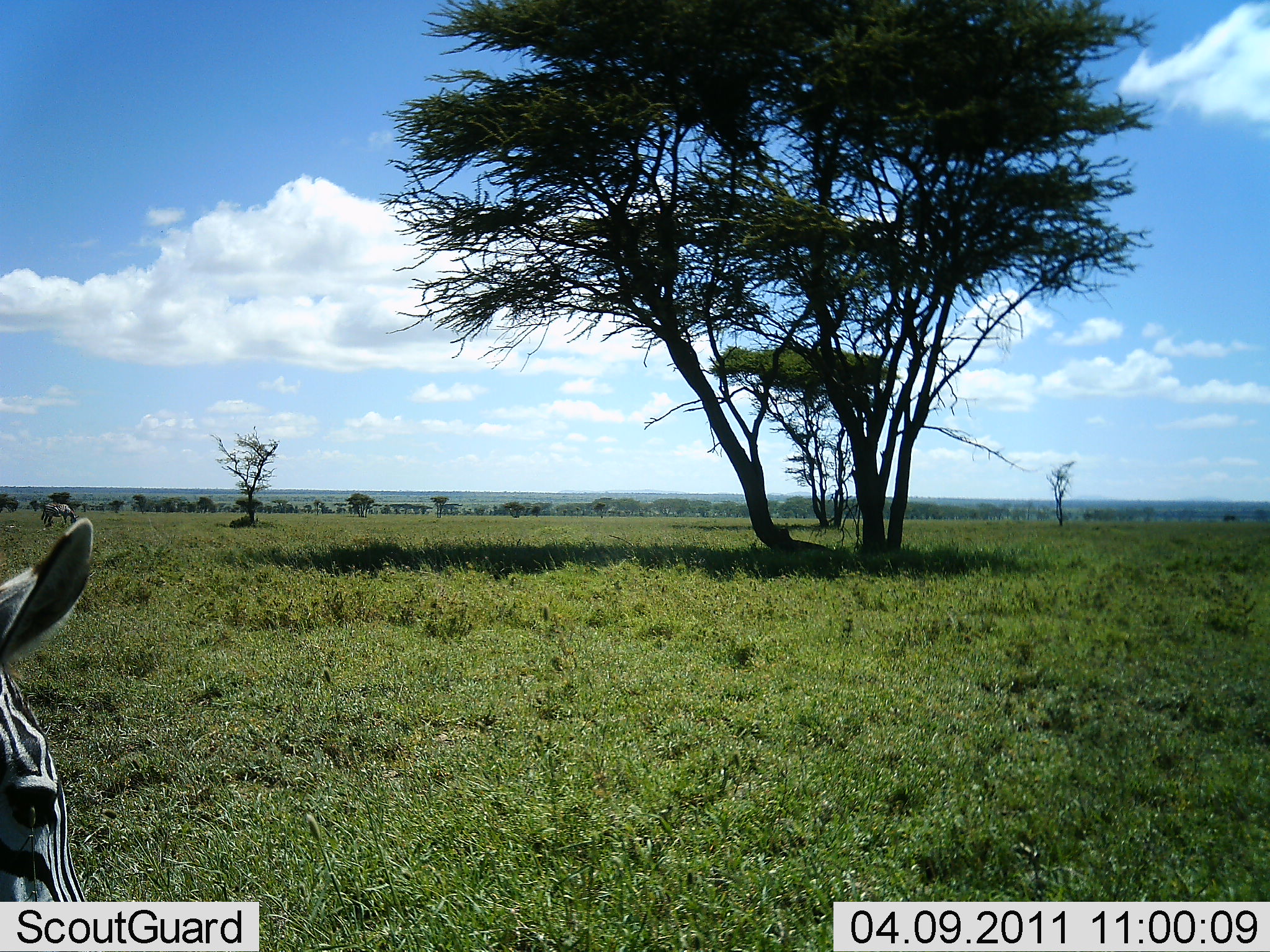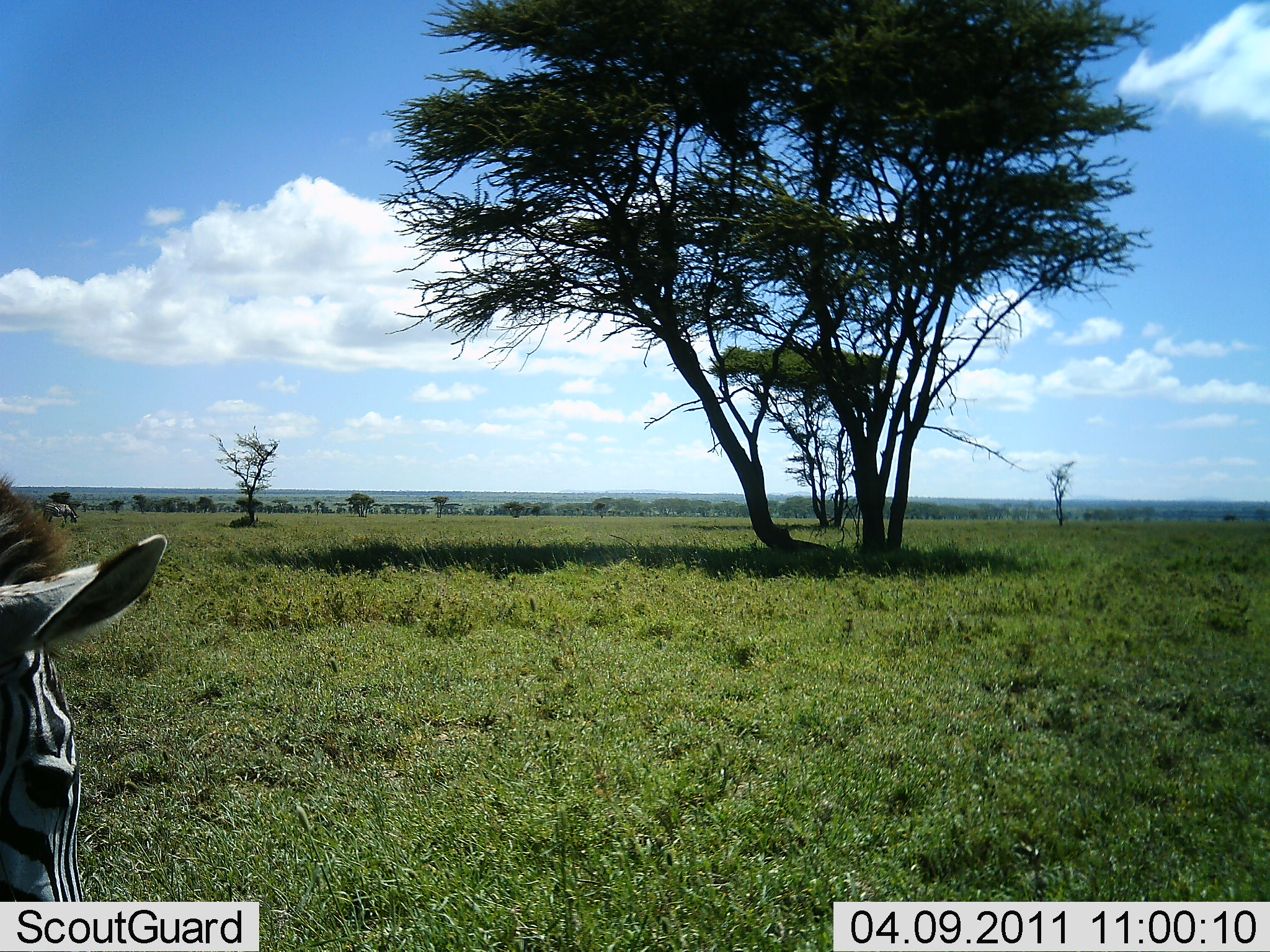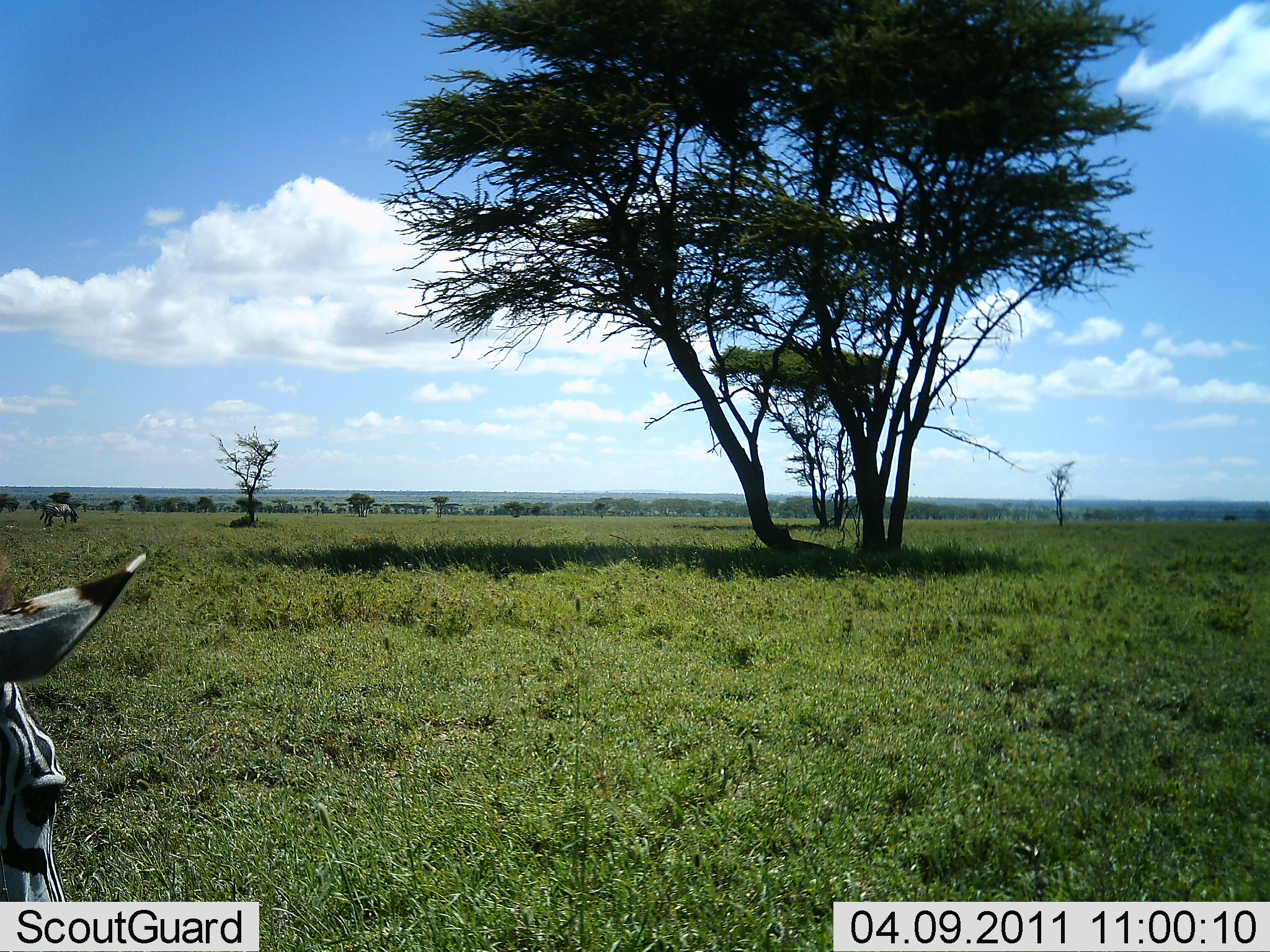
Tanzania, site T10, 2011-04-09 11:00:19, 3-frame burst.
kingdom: Animalia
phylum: Chordata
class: Mammalia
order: Perissodactyla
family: Equidae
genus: Equus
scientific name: Equus quagga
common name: plains zebra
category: zebra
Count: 1.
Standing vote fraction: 62%.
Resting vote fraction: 0%.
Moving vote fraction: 8%.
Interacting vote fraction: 0%.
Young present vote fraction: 0%.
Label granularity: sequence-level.